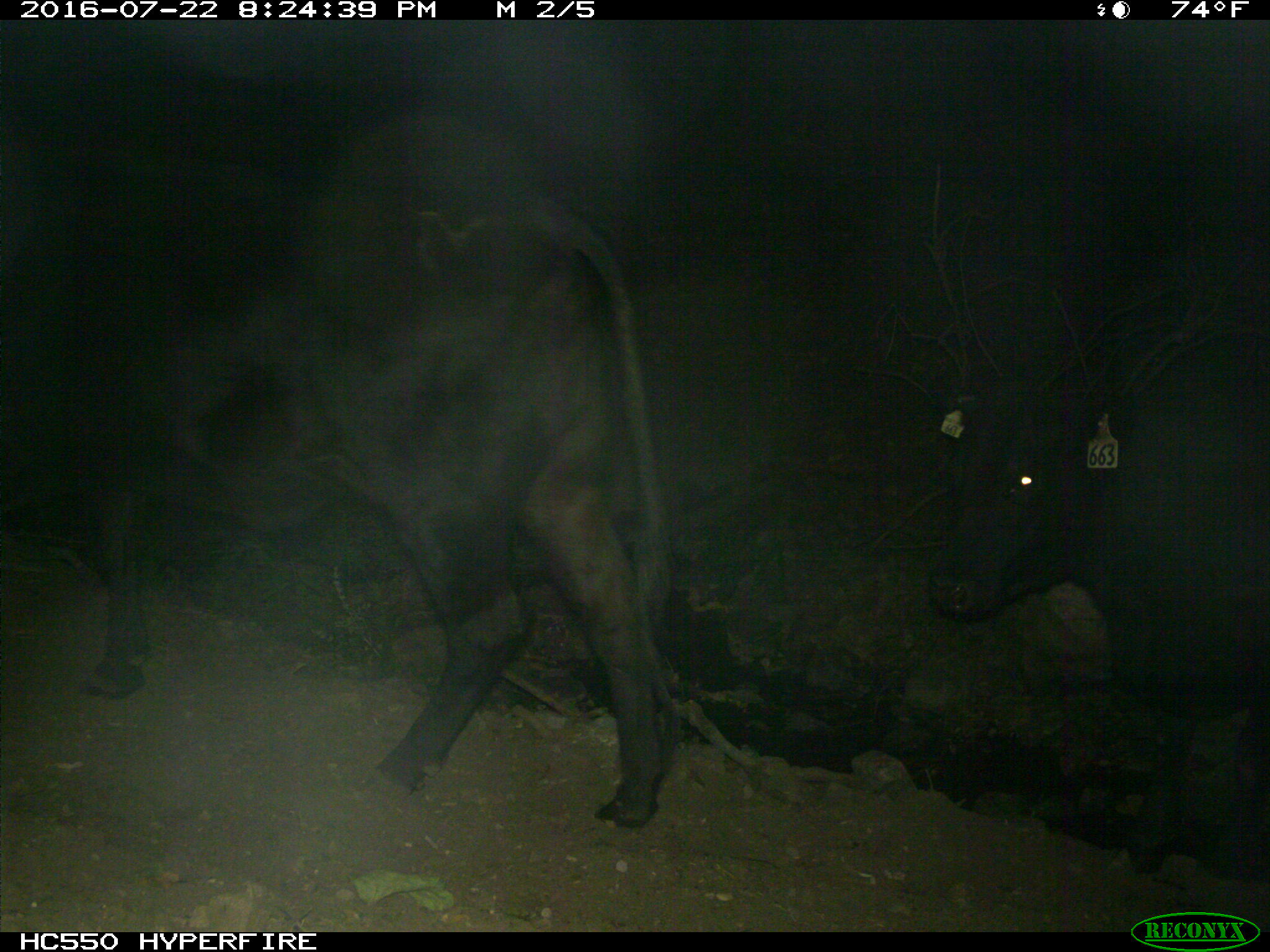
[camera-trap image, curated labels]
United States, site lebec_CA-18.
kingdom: Animalia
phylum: Chordata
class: Mammalia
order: Artiodactyla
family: Bovidae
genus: Bos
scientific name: Bos taurus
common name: domestic cow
Bos taurus (domestic cow).